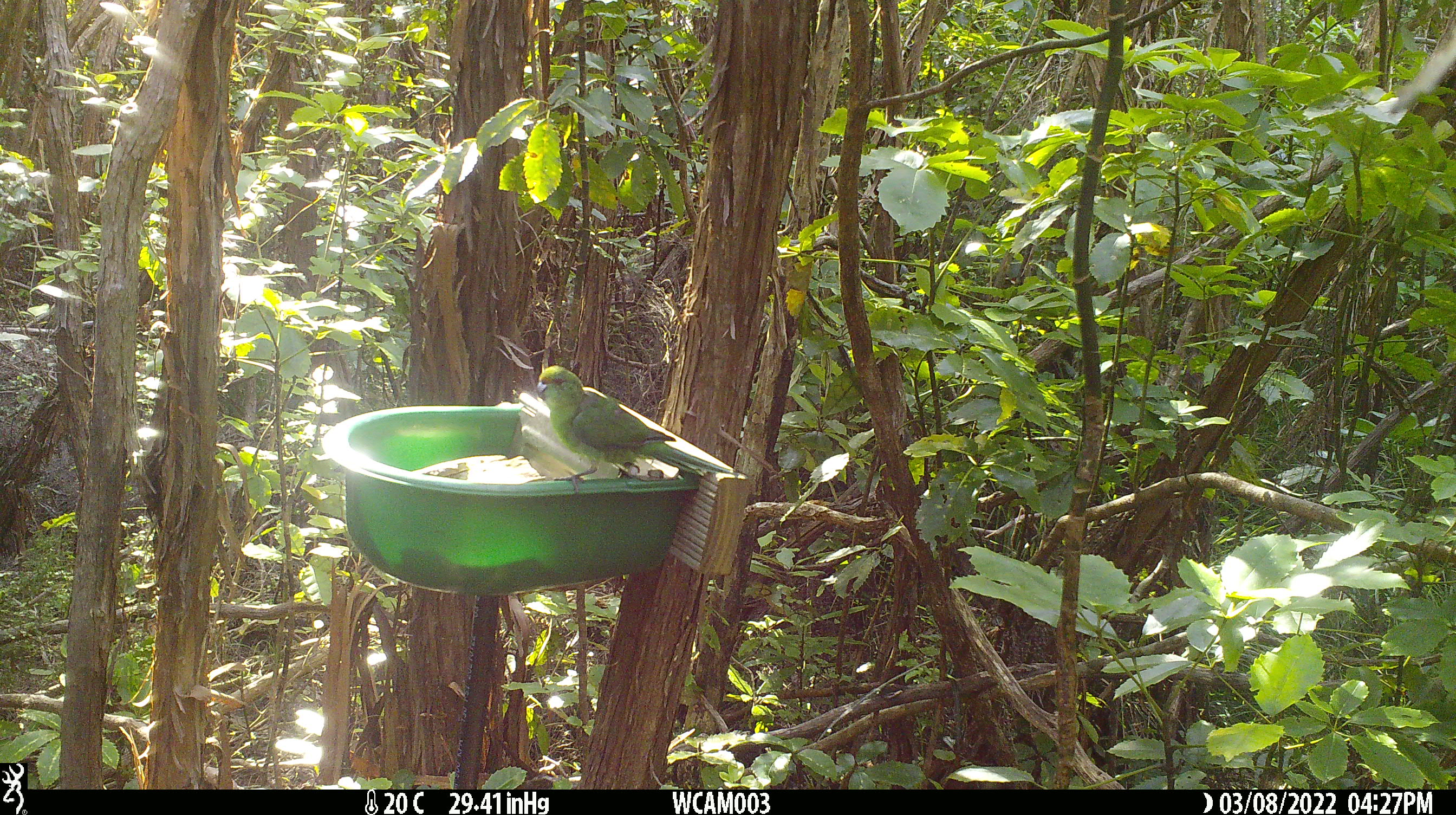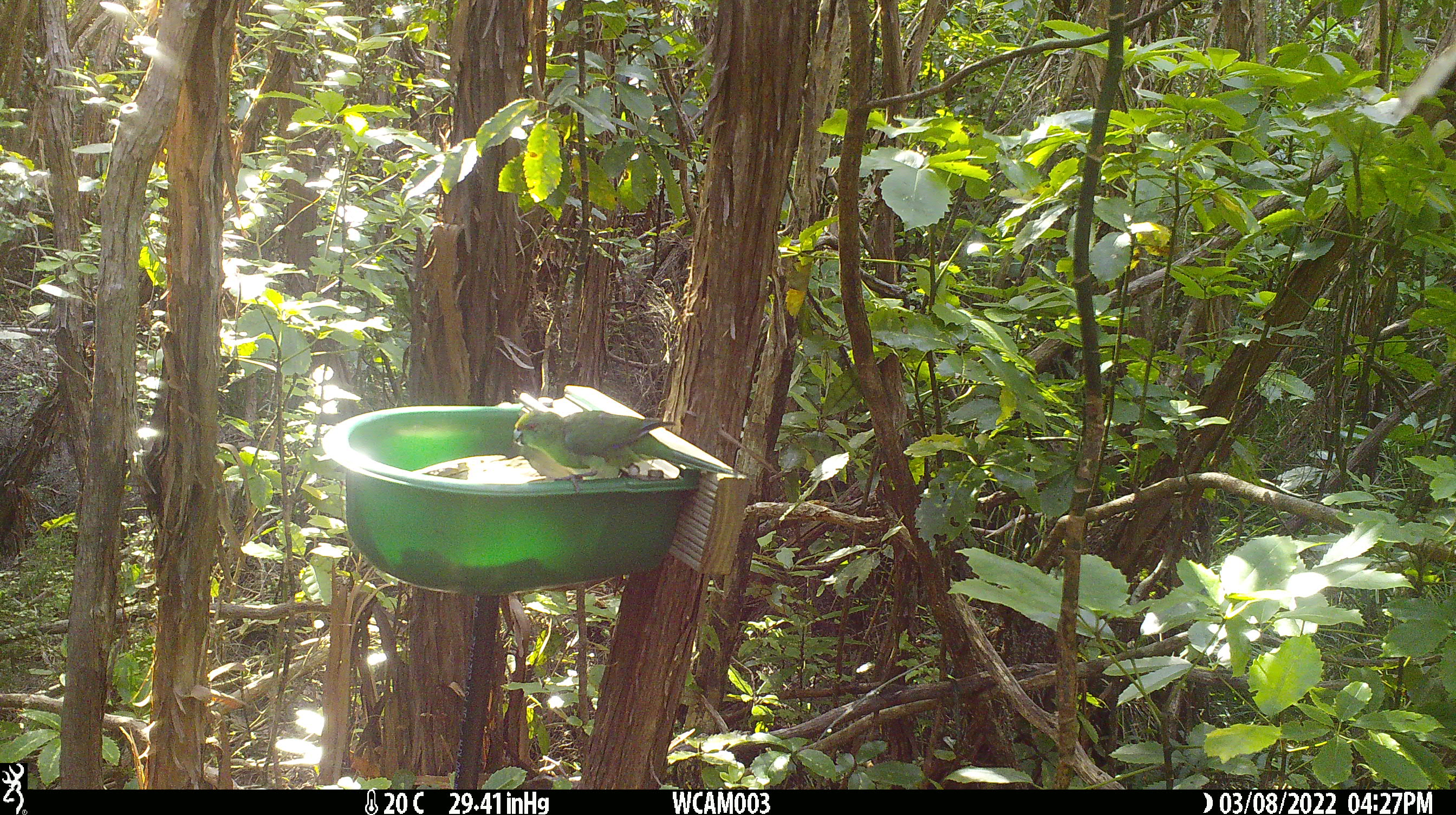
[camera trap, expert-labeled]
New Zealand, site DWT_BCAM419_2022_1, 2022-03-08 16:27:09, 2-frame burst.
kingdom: Animalia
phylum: Chordata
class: Aves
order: Psittaciformes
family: Psittaculidae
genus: Cyanoramphus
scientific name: Cyanoramphus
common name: parakeet